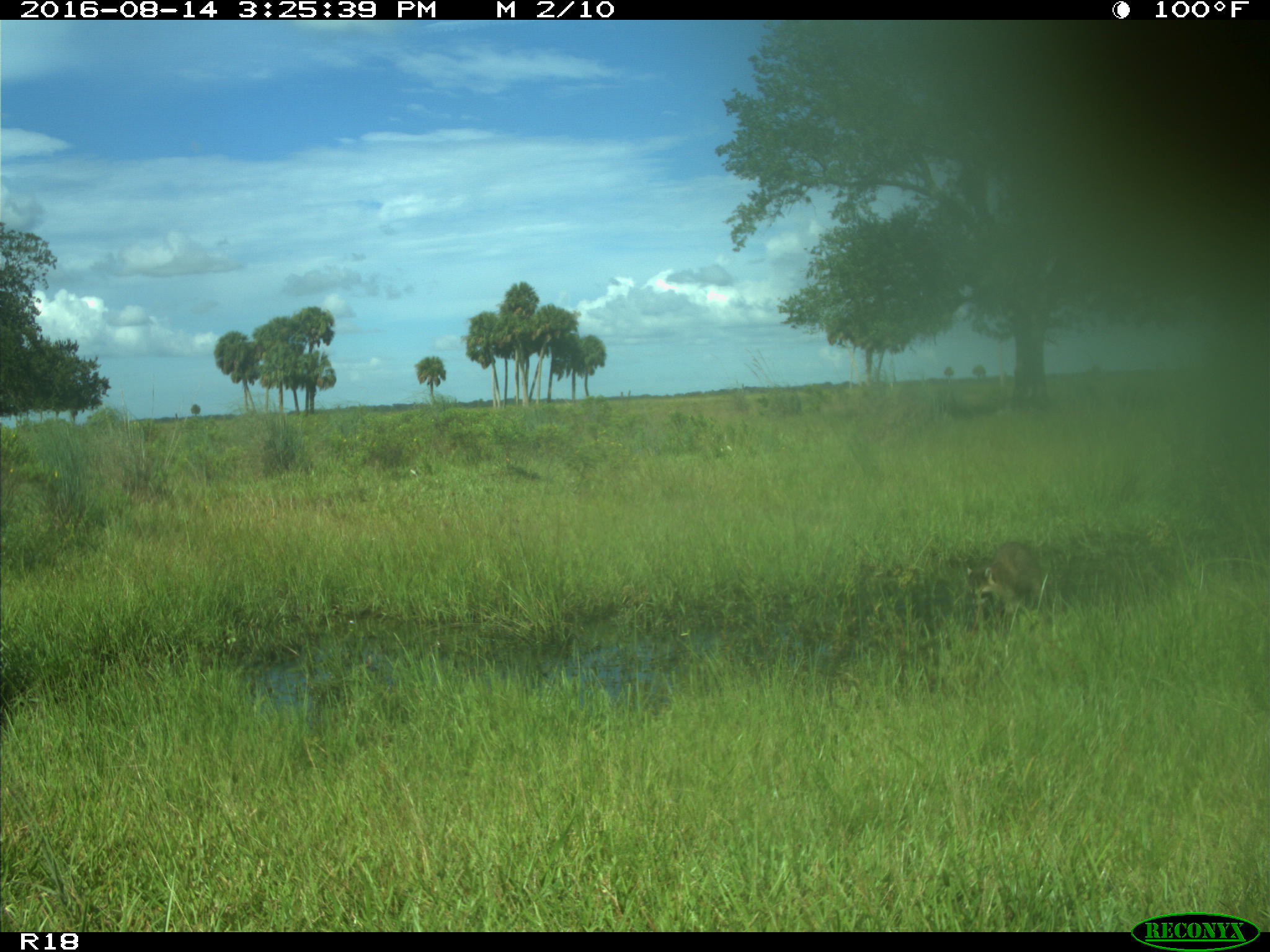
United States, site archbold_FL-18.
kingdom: Animalia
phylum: Chordata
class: Mammalia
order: Carnivora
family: Procyonidae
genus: Procyon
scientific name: Procyon lotor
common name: common raccoon